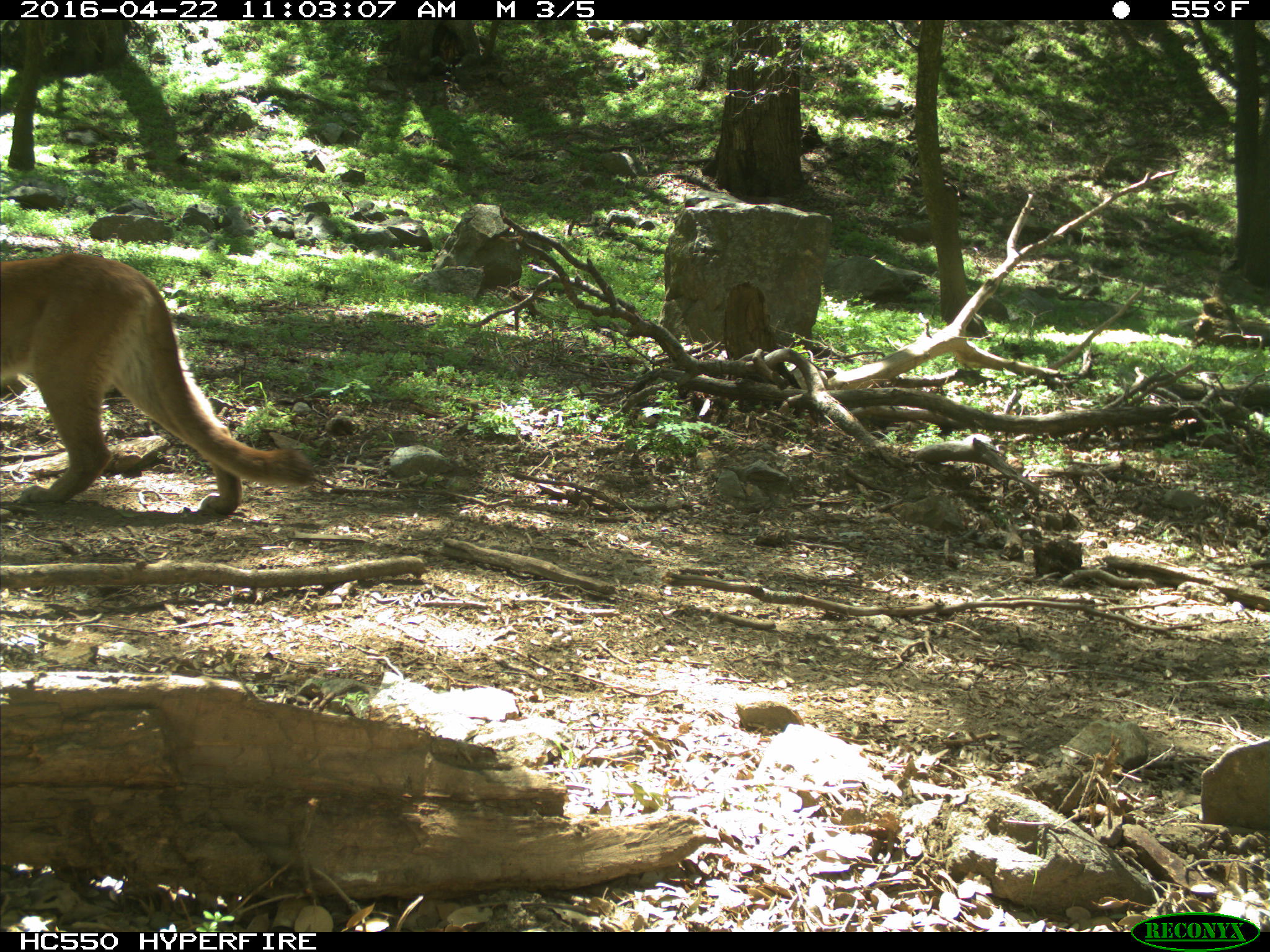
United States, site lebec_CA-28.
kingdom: Animalia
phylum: Chordata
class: Mammalia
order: Carnivora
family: Felidae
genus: Puma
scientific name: Puma concolor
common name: mountain lion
Puma concolor (mountain lion).